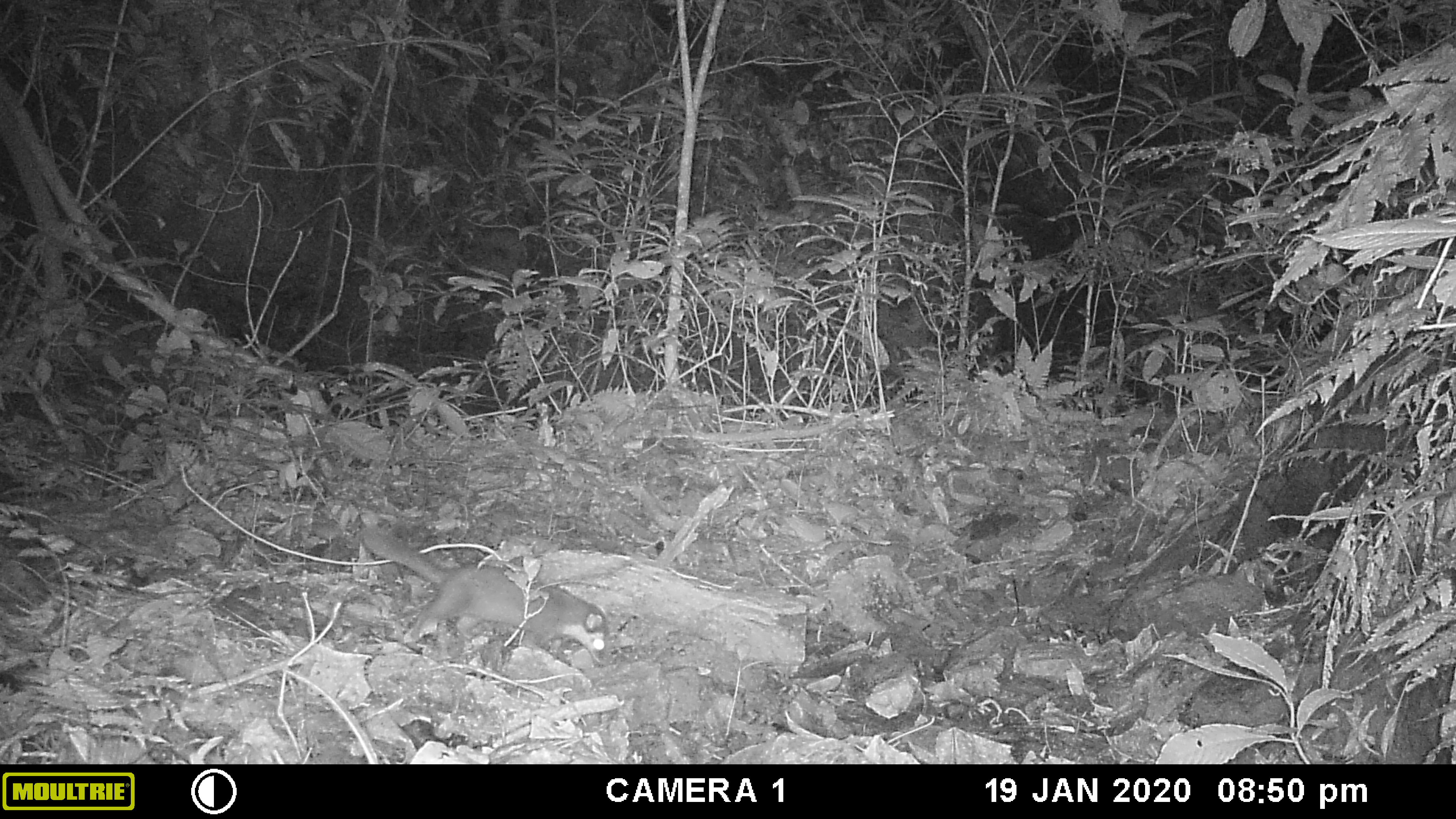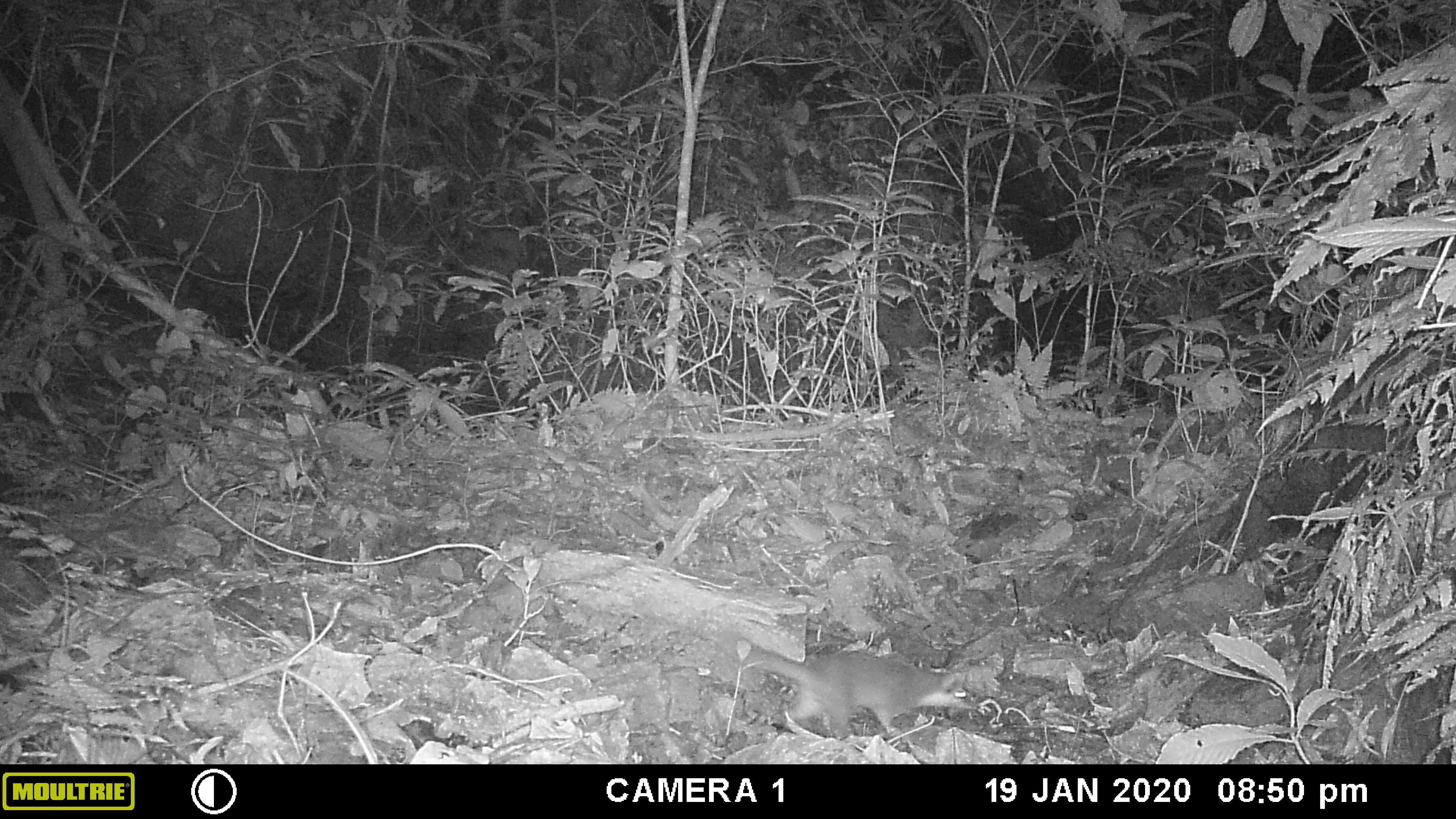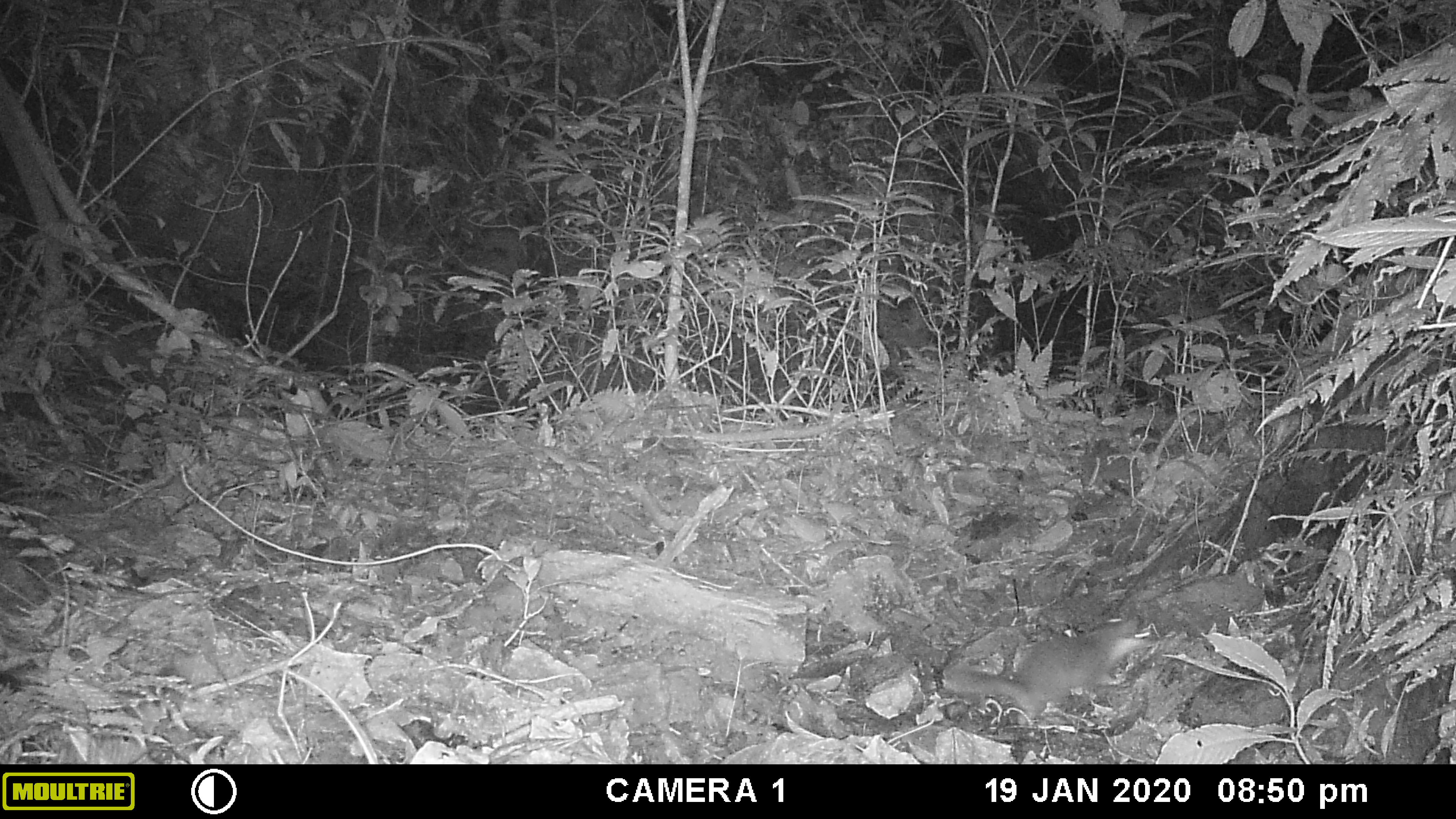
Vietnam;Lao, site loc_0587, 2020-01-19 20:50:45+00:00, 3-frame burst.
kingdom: Animalia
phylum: Chordata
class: Mammalia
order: Carnivora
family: Mustelidae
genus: Melogale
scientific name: Melogale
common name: ferret badger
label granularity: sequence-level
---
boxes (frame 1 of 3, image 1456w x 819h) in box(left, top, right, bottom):
ferret badger: box(359, 522, 616, 668)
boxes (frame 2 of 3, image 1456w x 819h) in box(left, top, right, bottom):
ferret badger: box(745, 647, 980, 739)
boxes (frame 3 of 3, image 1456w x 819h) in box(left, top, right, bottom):
ferret badger: box(942, 614, 1154, 727)